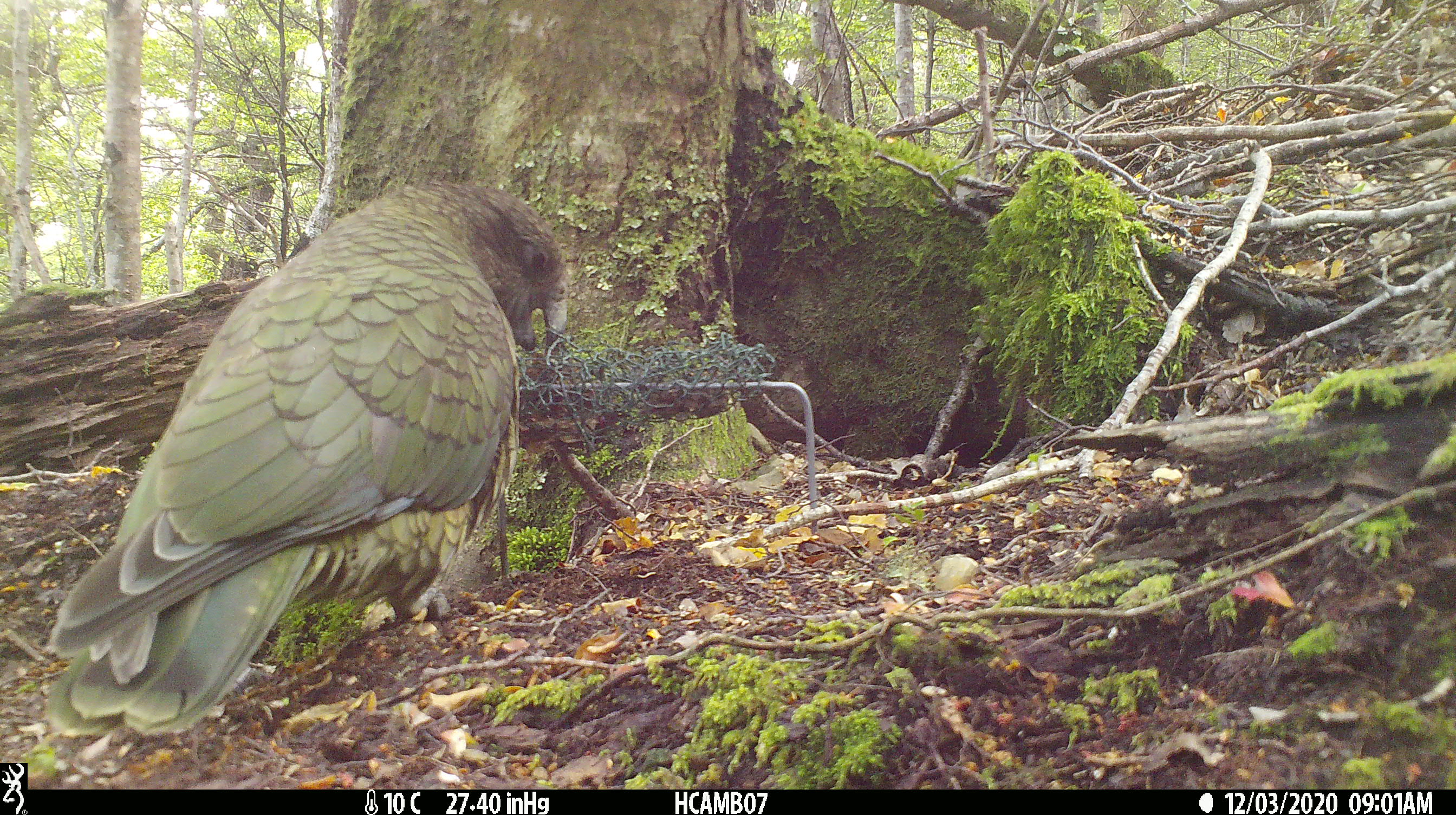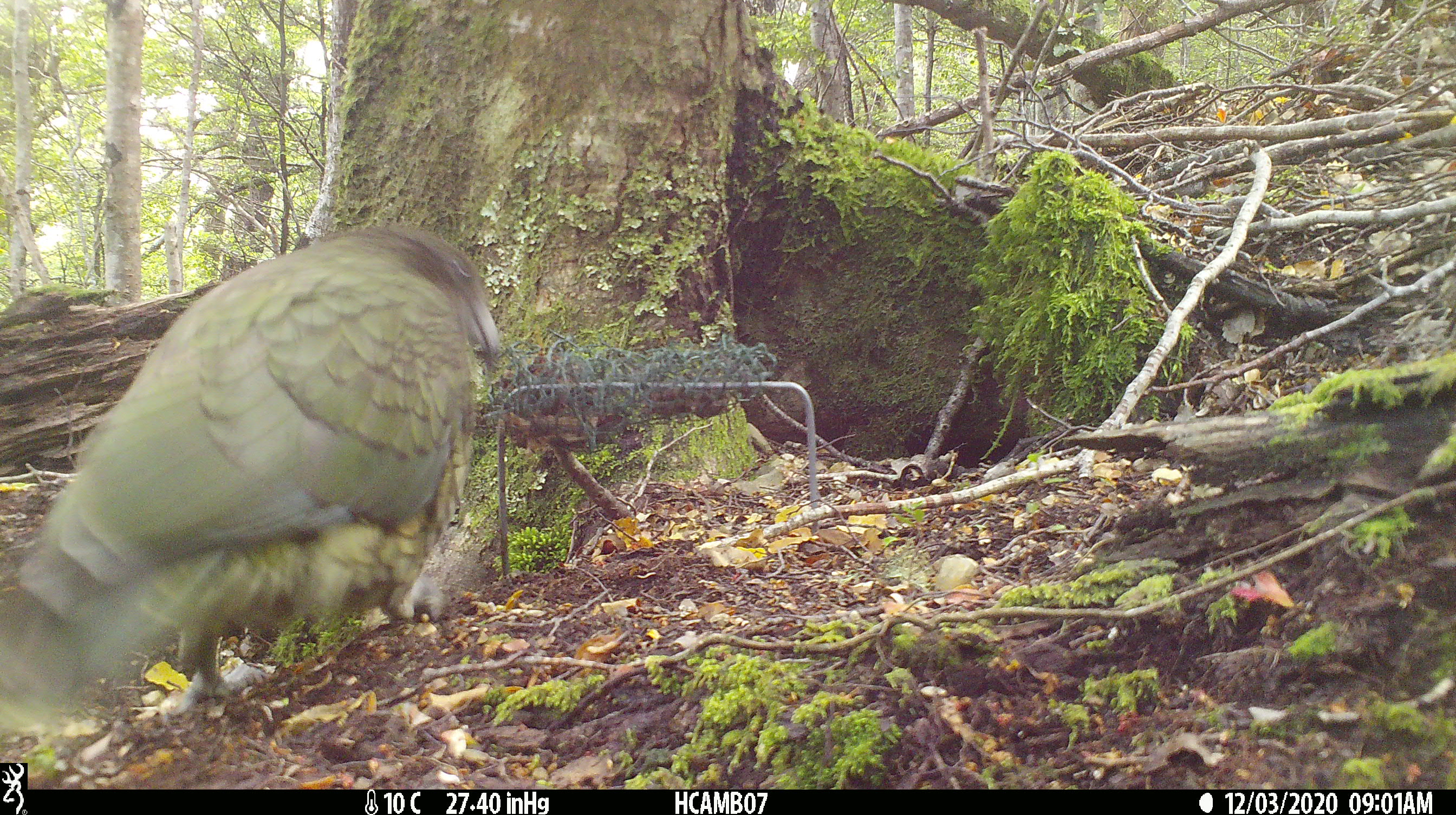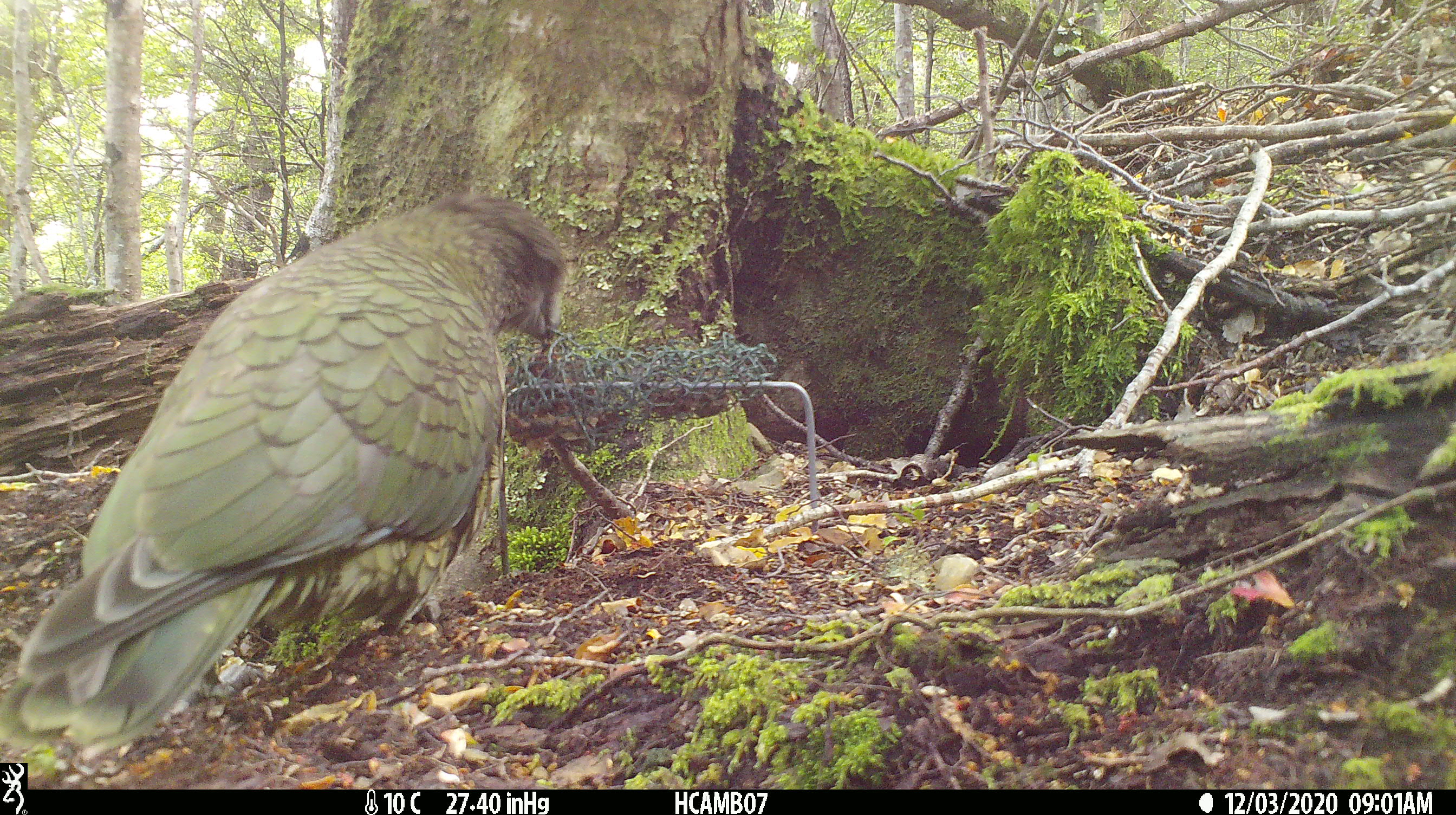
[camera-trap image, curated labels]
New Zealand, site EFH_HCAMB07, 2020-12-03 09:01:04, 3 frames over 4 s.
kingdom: Animalia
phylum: Chordata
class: Aves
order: Psittaciformes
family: Strigopidae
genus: Nestor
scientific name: Nestor notabilis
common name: kea